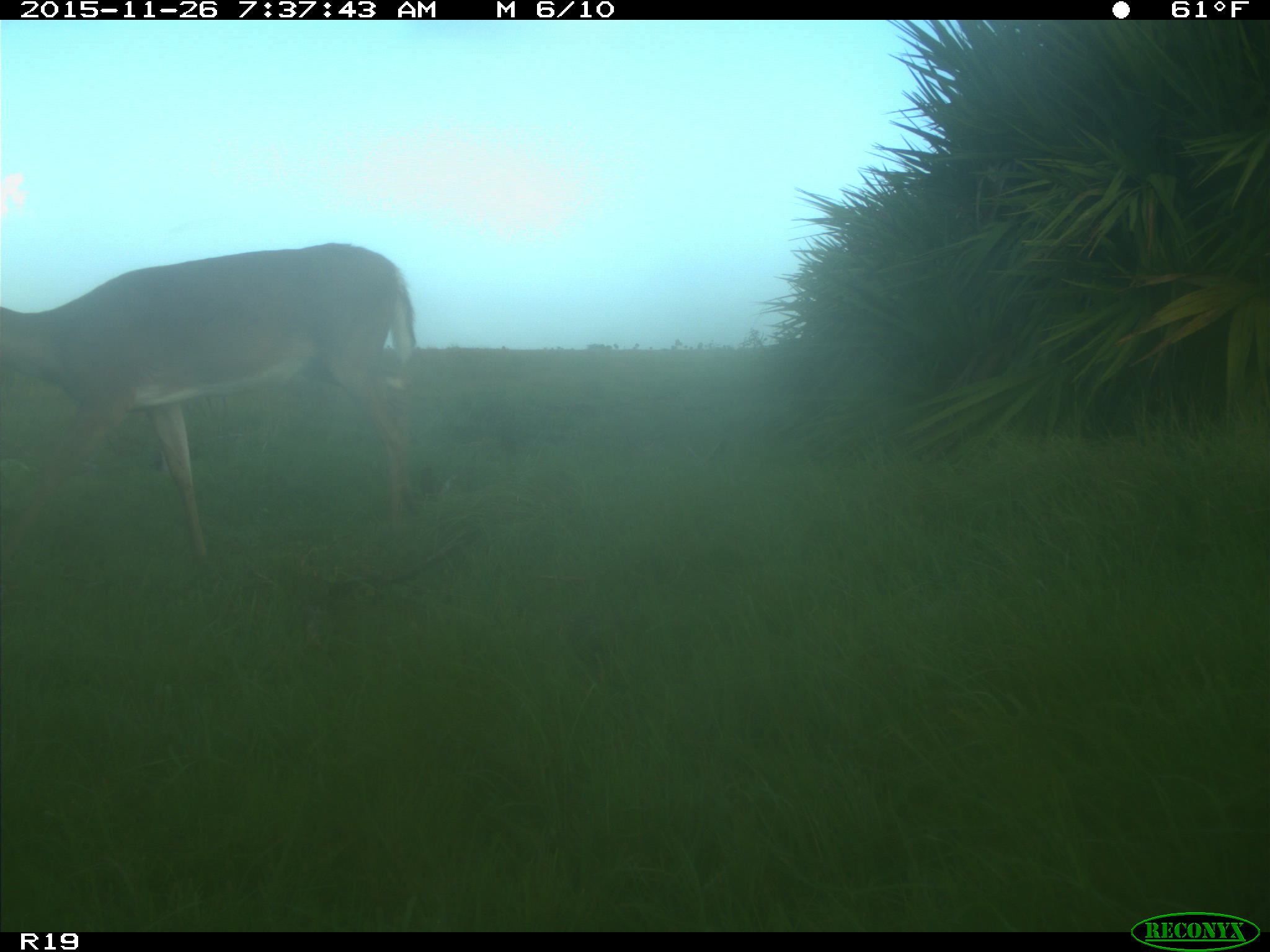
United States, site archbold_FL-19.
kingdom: Animalia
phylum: Chordata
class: Mammalia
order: Artiodactyla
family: Cervidae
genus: Odocoileus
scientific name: Odocoileus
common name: deer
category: unidentified deer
Unidentified deer (deer) (Odocoileus).